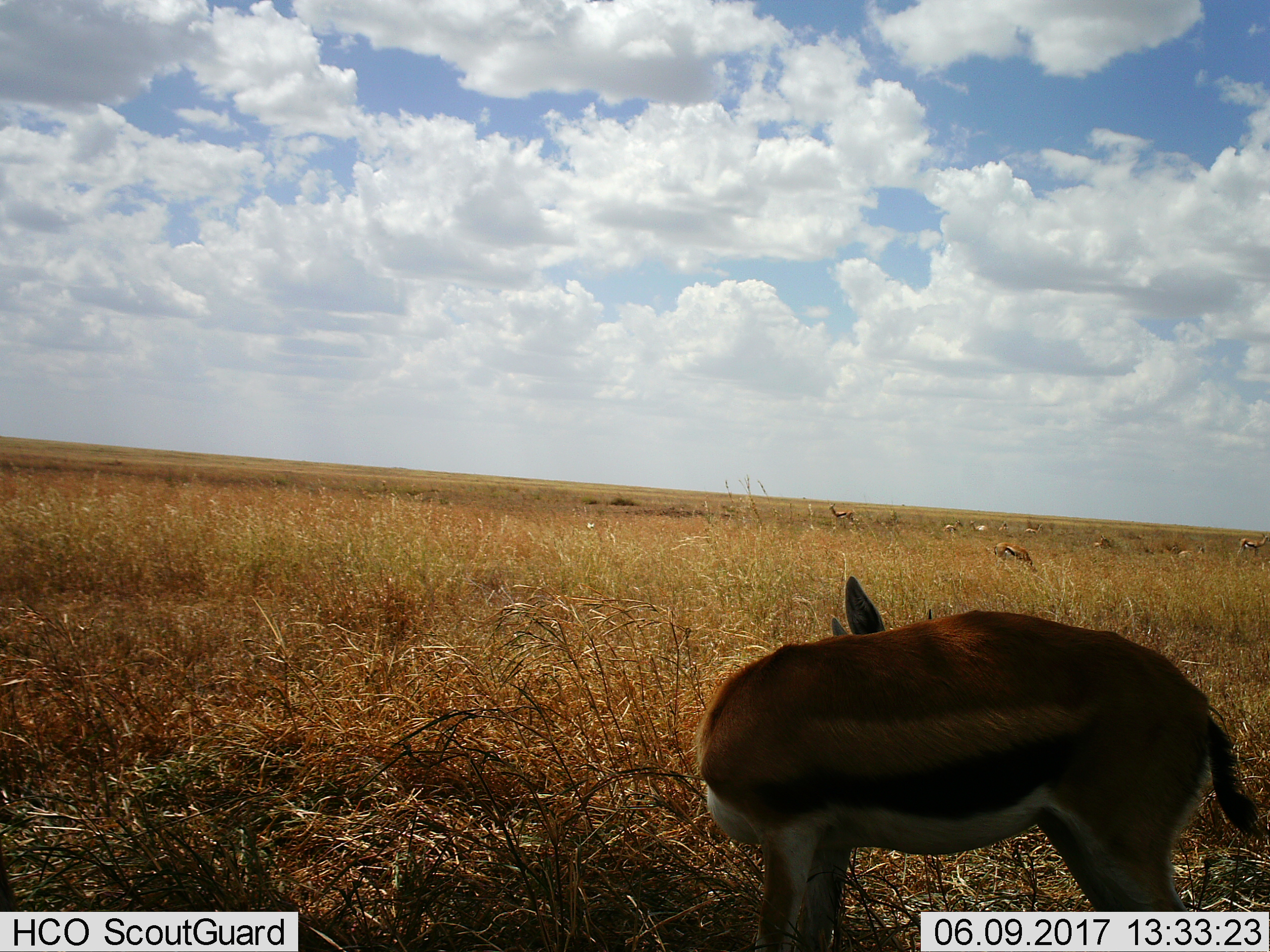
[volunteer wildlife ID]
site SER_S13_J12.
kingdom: Animalia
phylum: Chordata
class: Mammalia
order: Artiodactyla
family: Bovidae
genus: Eudorcas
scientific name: Eudorcas thomsonii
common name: thomson's gazelle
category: gazellethomsons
Gazellethomsons (thomson's gazelle) (Eudorcas thomsonii), count 10. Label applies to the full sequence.